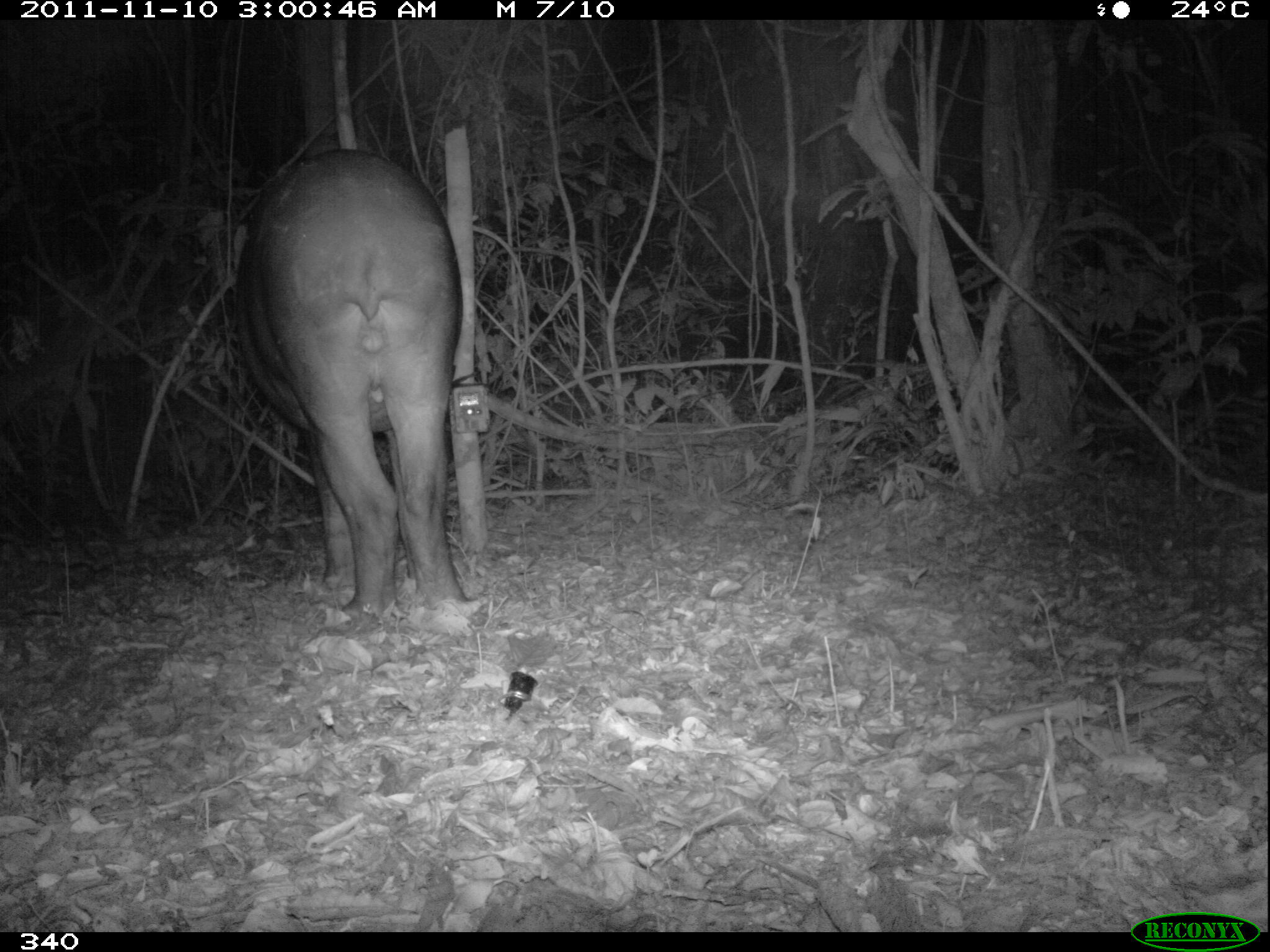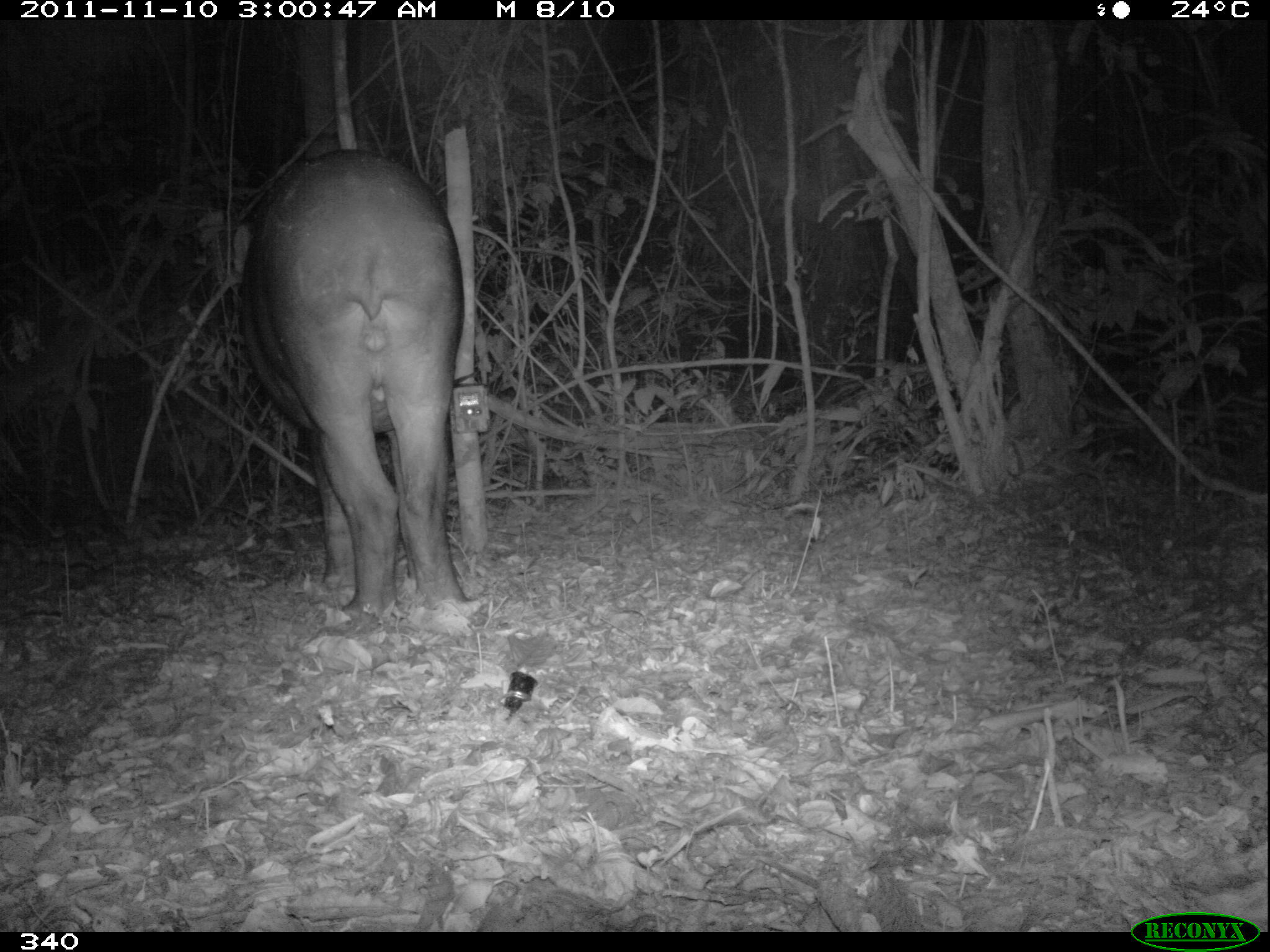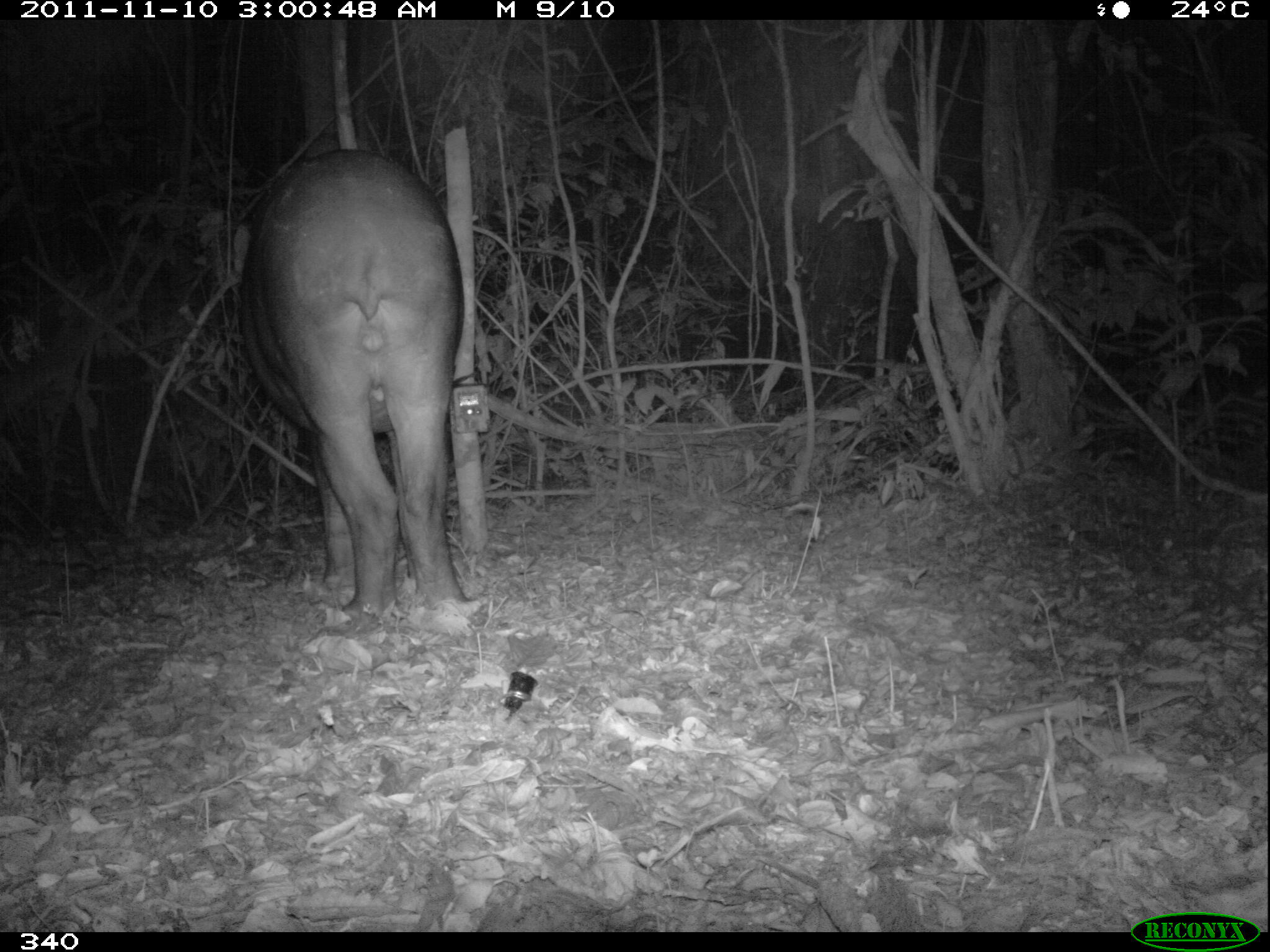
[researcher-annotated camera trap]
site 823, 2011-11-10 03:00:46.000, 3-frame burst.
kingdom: Animalia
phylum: Chordata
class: Mammalia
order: Perissodactyla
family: Tapiridae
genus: Tapirus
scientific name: Tapirus terrestris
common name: south american tapir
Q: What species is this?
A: Tapirus terrestris (south american tapir).